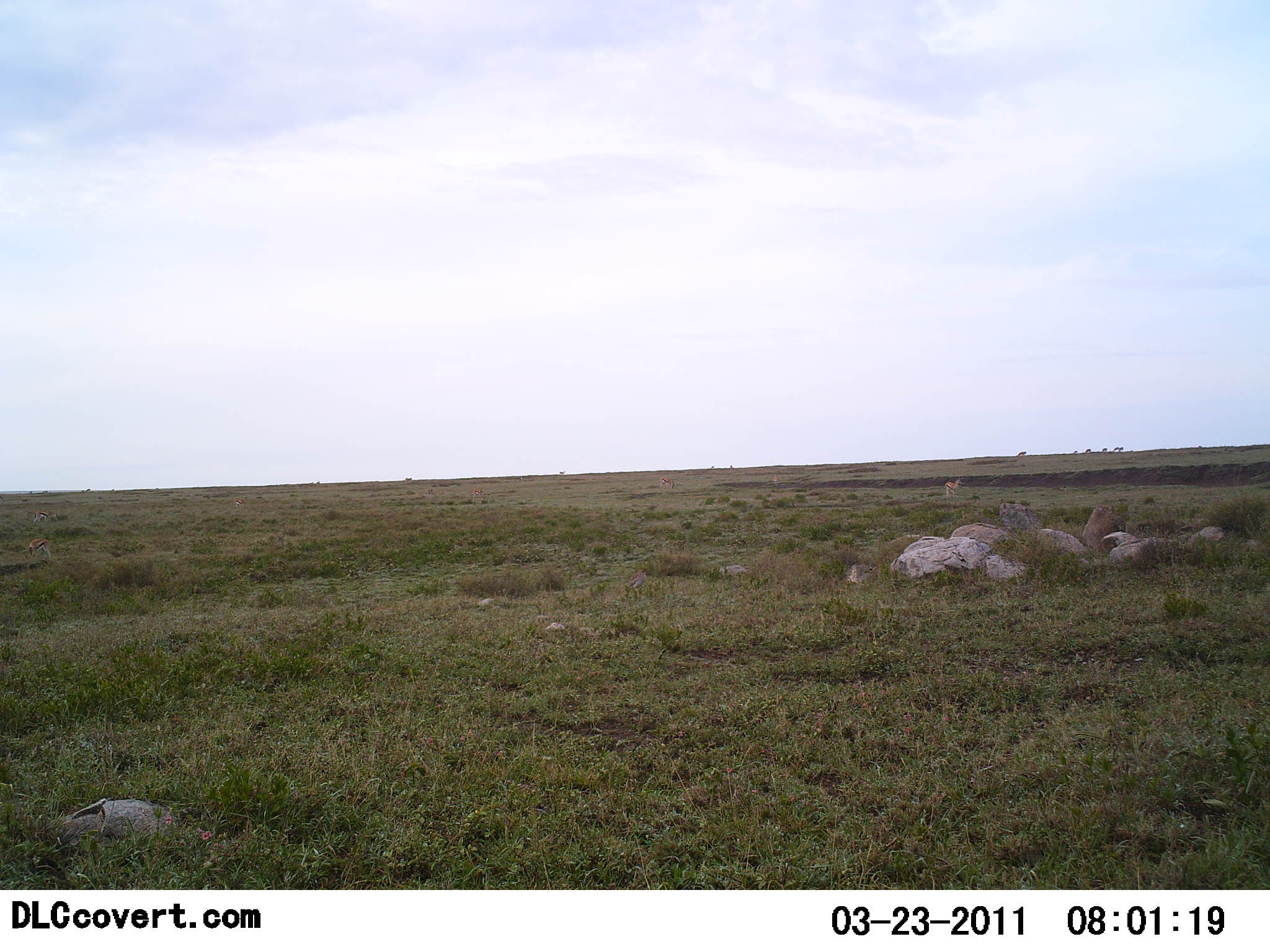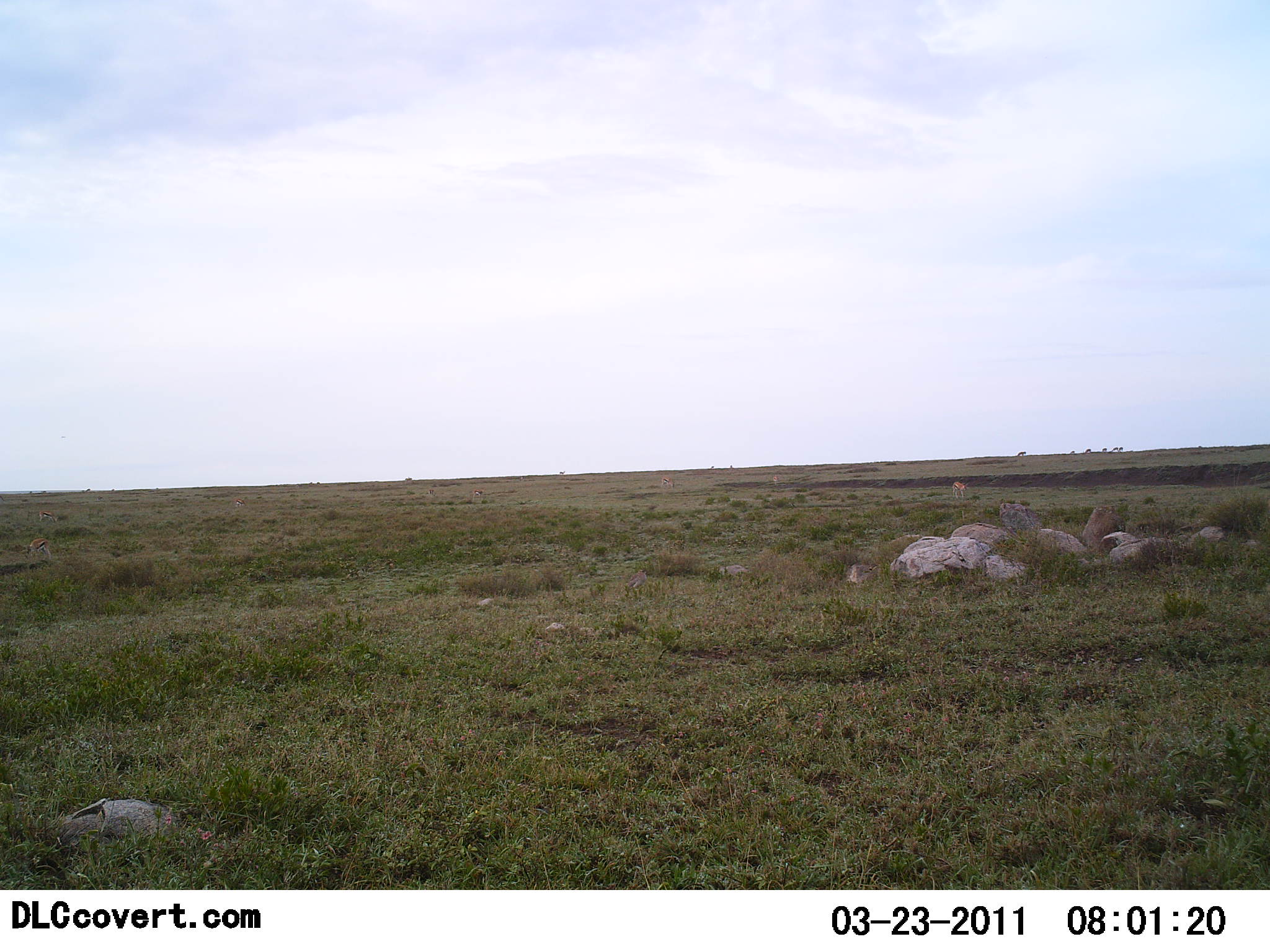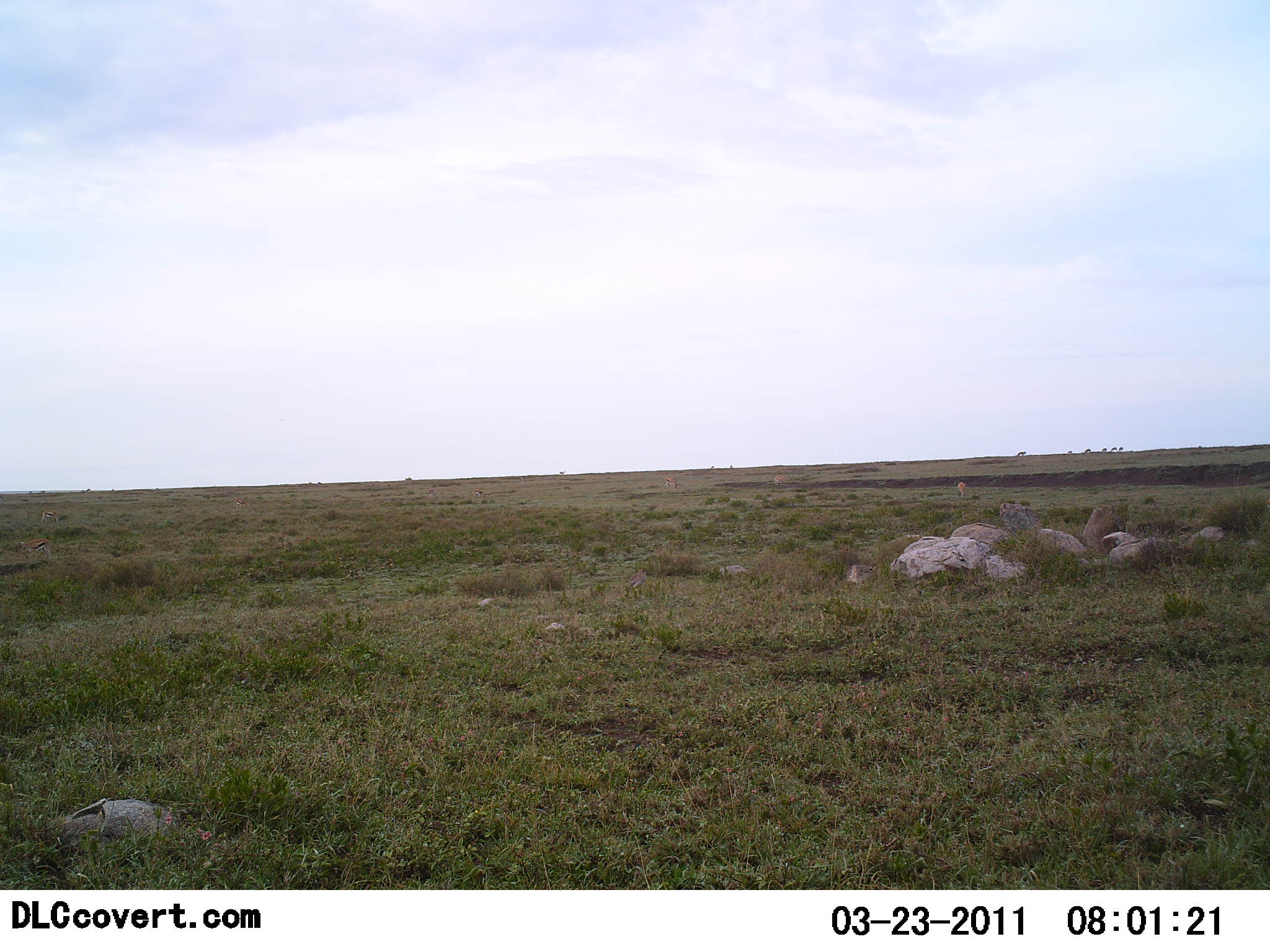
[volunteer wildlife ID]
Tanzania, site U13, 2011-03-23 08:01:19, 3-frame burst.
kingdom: Animalia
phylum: Chordata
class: Mammalia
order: Artiodactyla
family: Bovidae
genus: Nanger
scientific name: Nanger granti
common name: grant's gazelle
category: gazellegrants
Gazellegrants (grant's gazelle) (Nanger granti), count 1. Behavior (volunteer vote fractions): standing 50%, resting 0%, moving 50%, interacting 0%. Young present (vote fraction): 0%. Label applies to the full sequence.